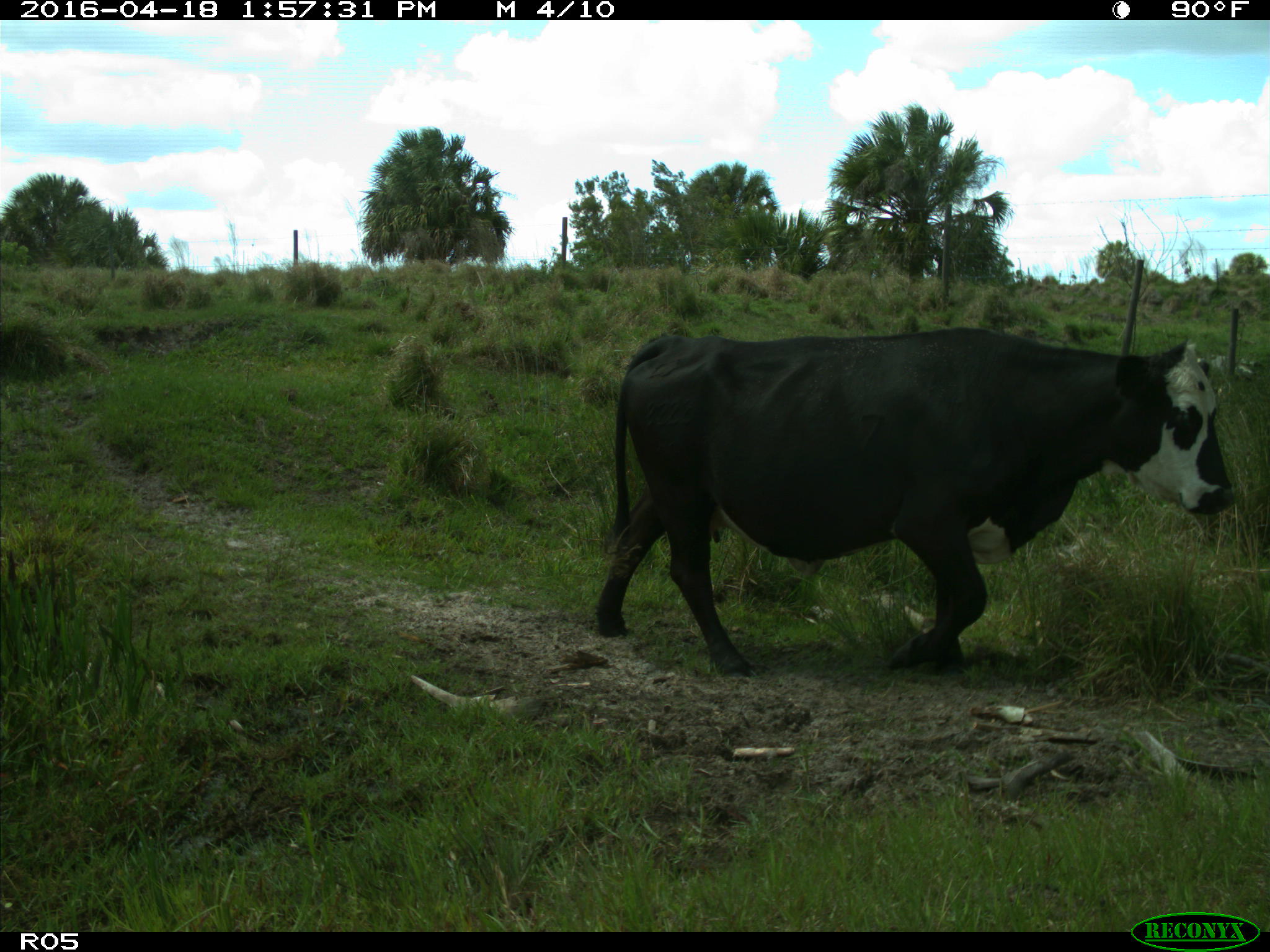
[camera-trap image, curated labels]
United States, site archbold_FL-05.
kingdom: Animalia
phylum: Chordata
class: Mammalia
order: Artiodactyla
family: Bovidae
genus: Bos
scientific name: Bos taurus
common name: domestic cow